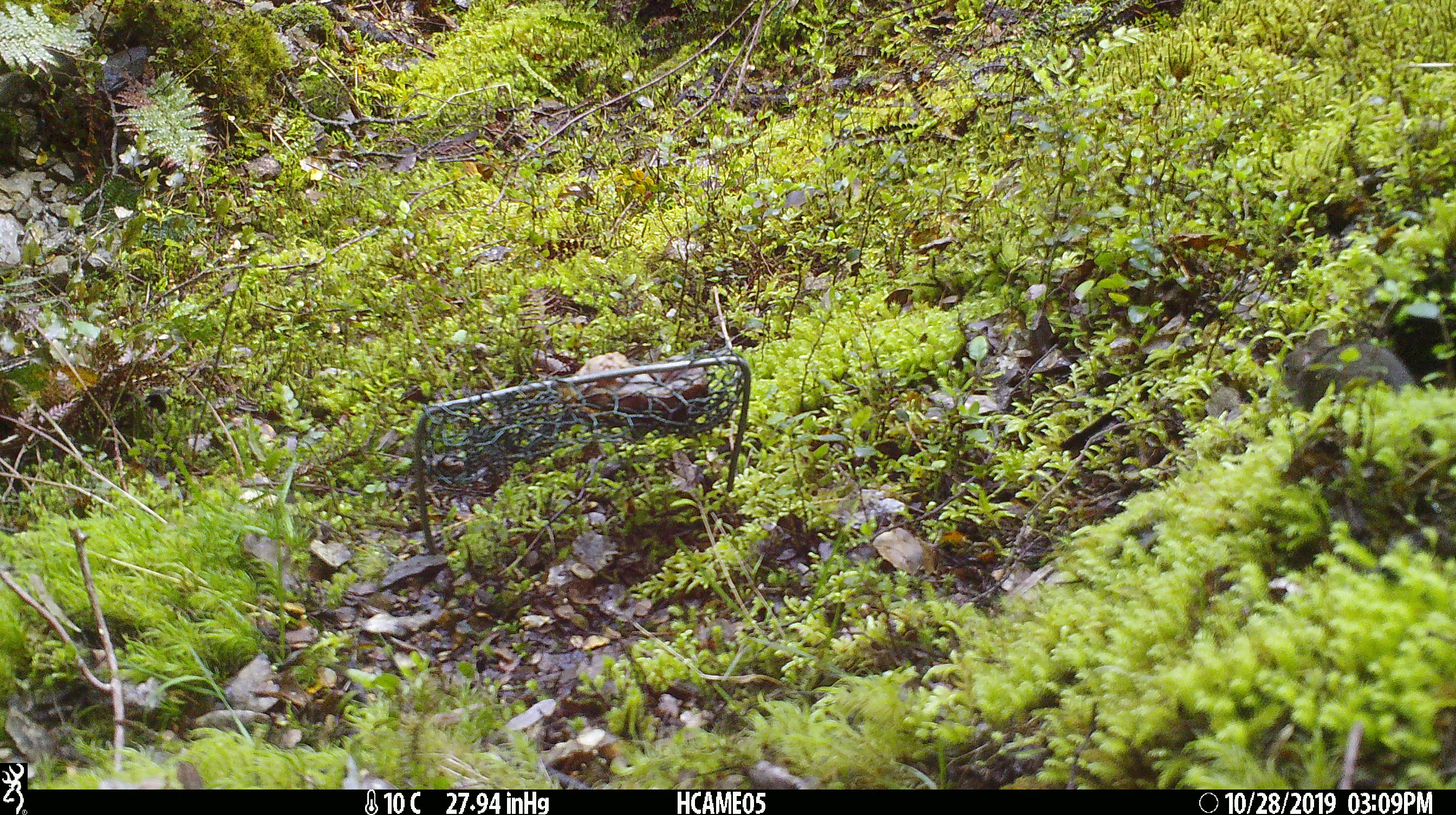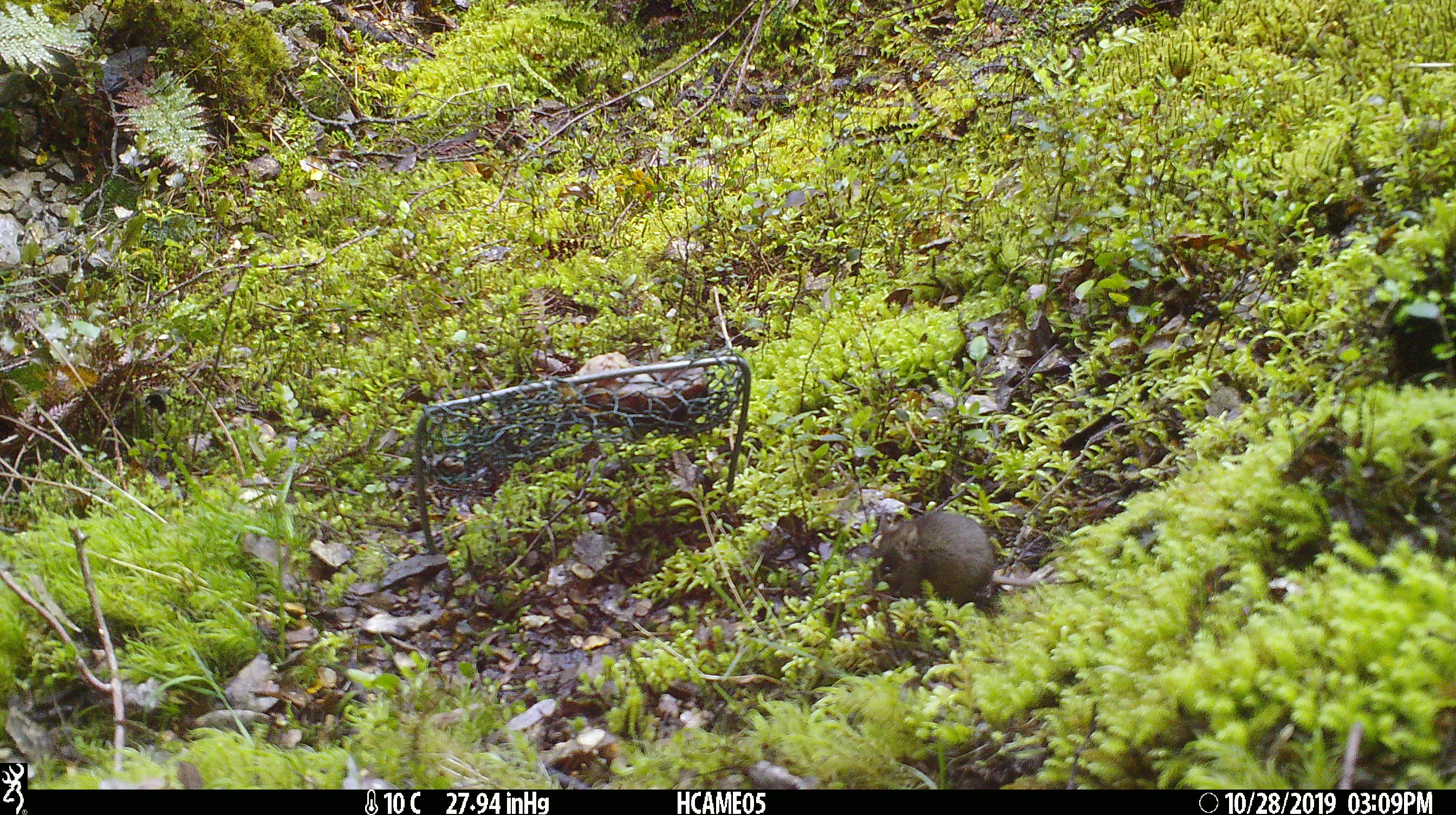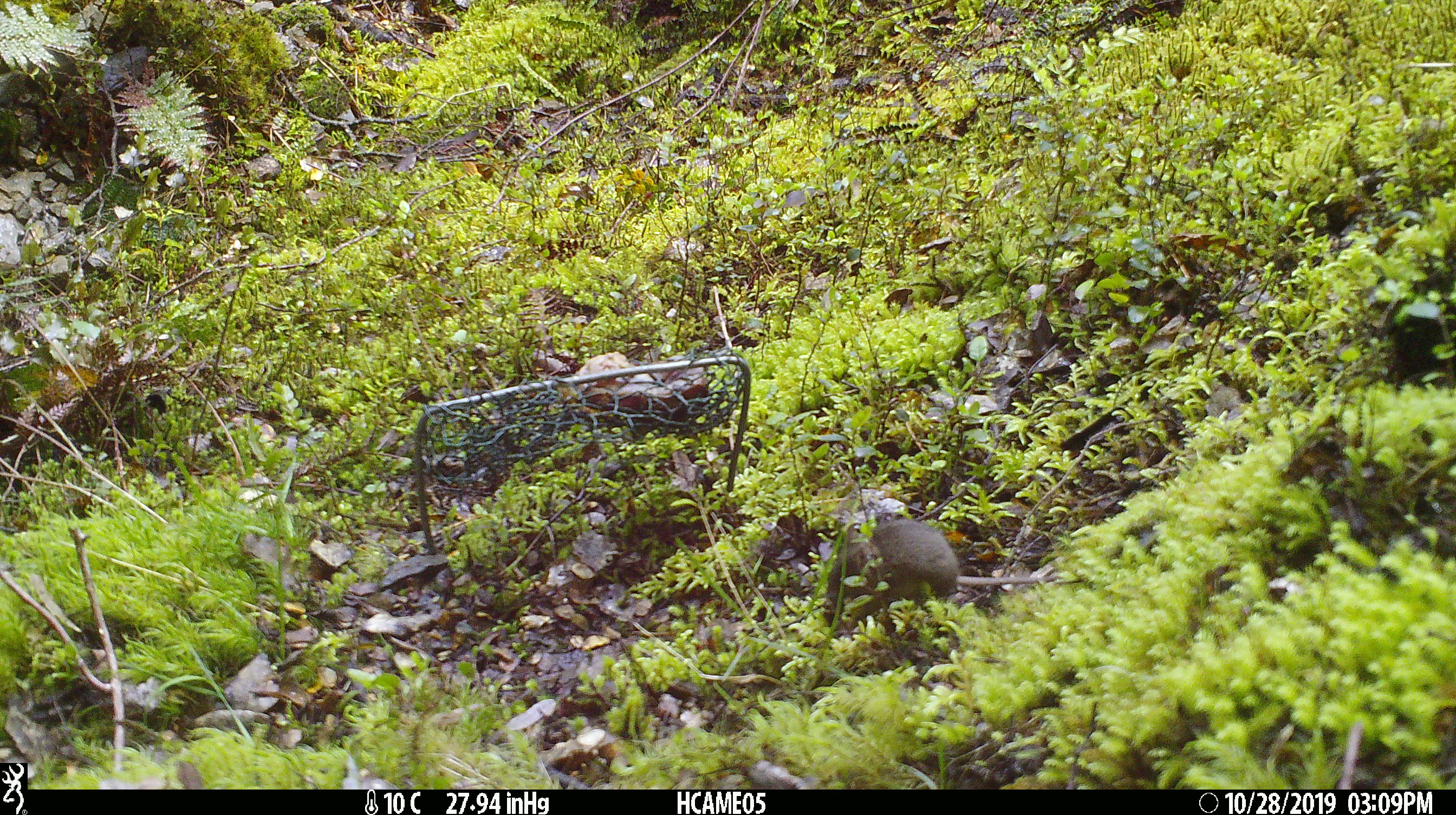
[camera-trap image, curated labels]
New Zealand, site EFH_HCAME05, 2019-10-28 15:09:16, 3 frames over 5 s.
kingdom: Animalia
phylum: Chordata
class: Mammalia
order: Rodentia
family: Muridae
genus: Mus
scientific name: Mus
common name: mouse